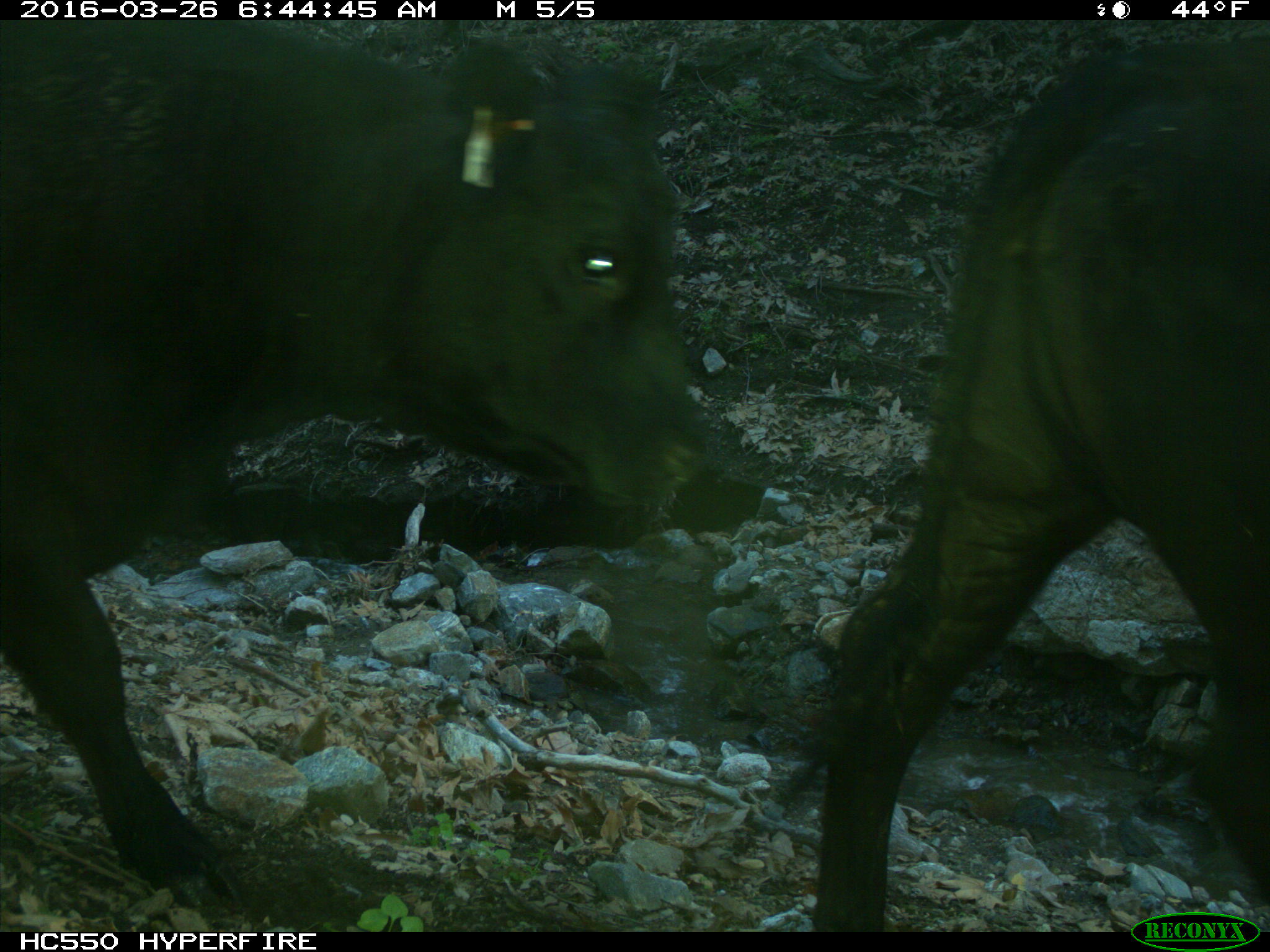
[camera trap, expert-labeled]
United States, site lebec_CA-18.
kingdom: Animalia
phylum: Chordata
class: Mammalia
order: Artiodactyla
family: Bovidae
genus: Bos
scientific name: Bos taurus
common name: domestic cow